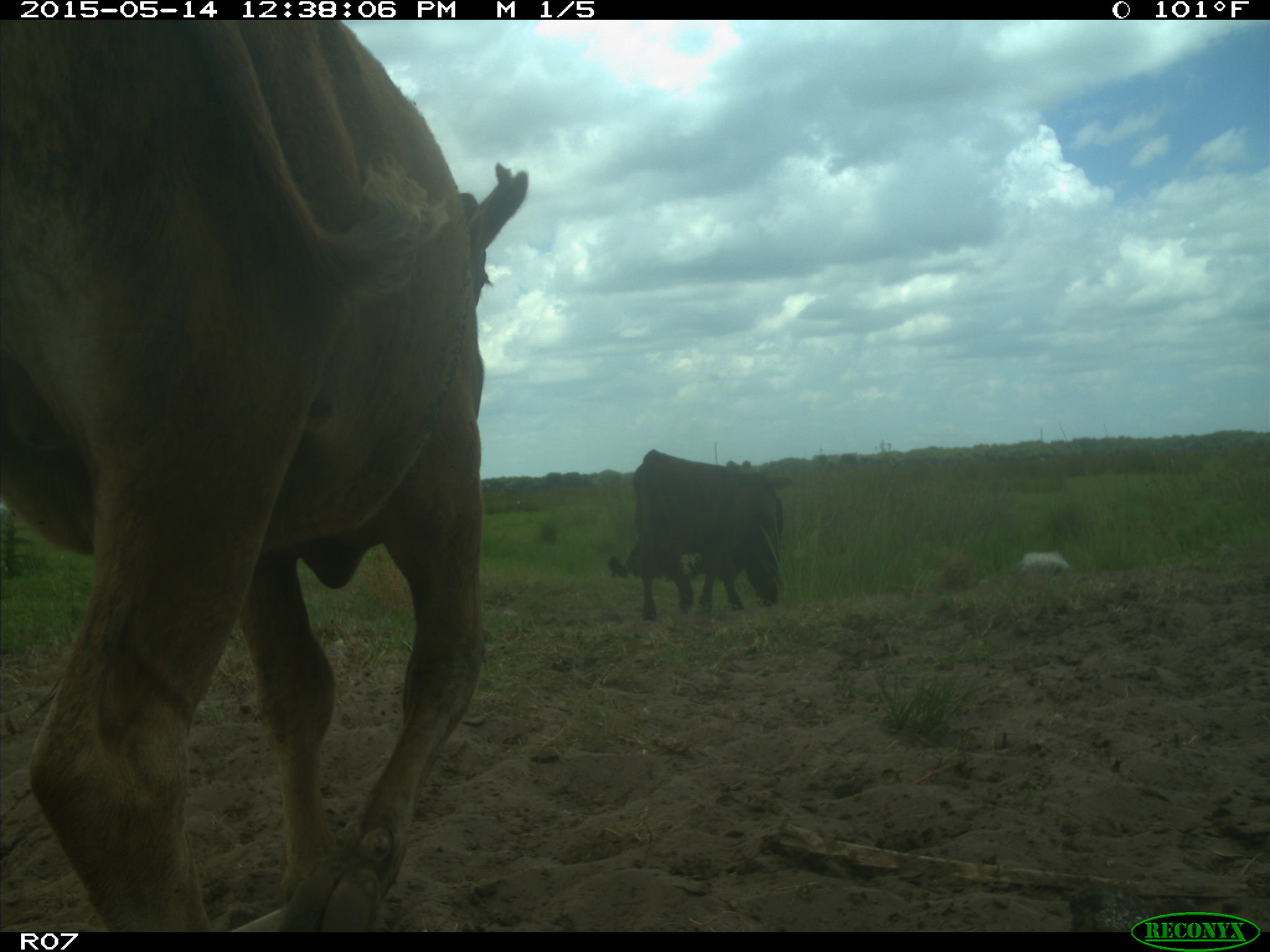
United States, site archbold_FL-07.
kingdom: Animalia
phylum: Chordata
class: Mammalia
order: Artiodactyla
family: Bovidae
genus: Bos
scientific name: Bos taurus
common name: domestic cow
Bos taurus (domestic cow).